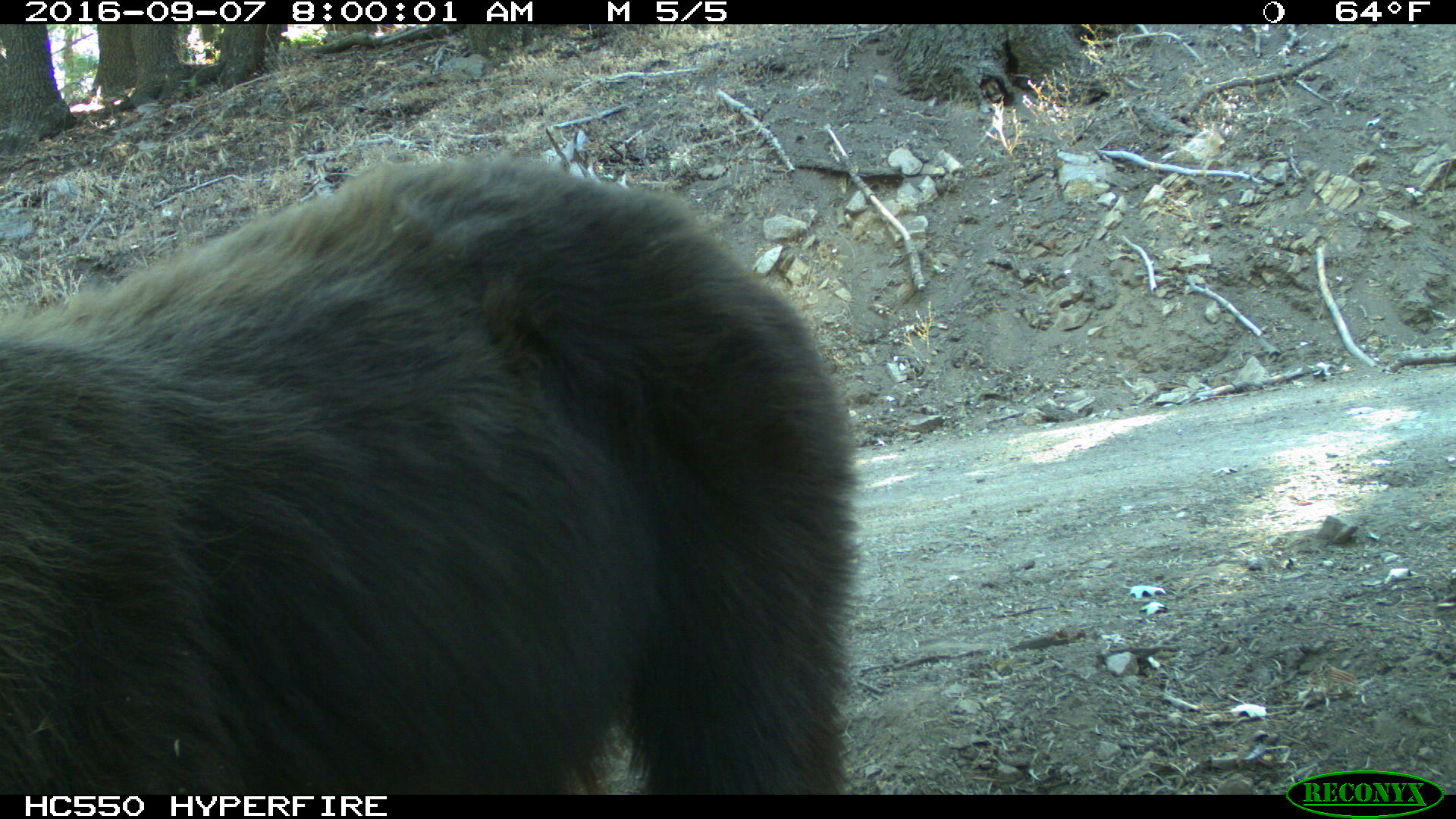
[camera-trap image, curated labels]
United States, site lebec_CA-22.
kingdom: Animalia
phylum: Chordata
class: Mammalia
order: Carnivora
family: Ursidae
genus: Ursus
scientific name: Ursus americanus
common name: american black bear